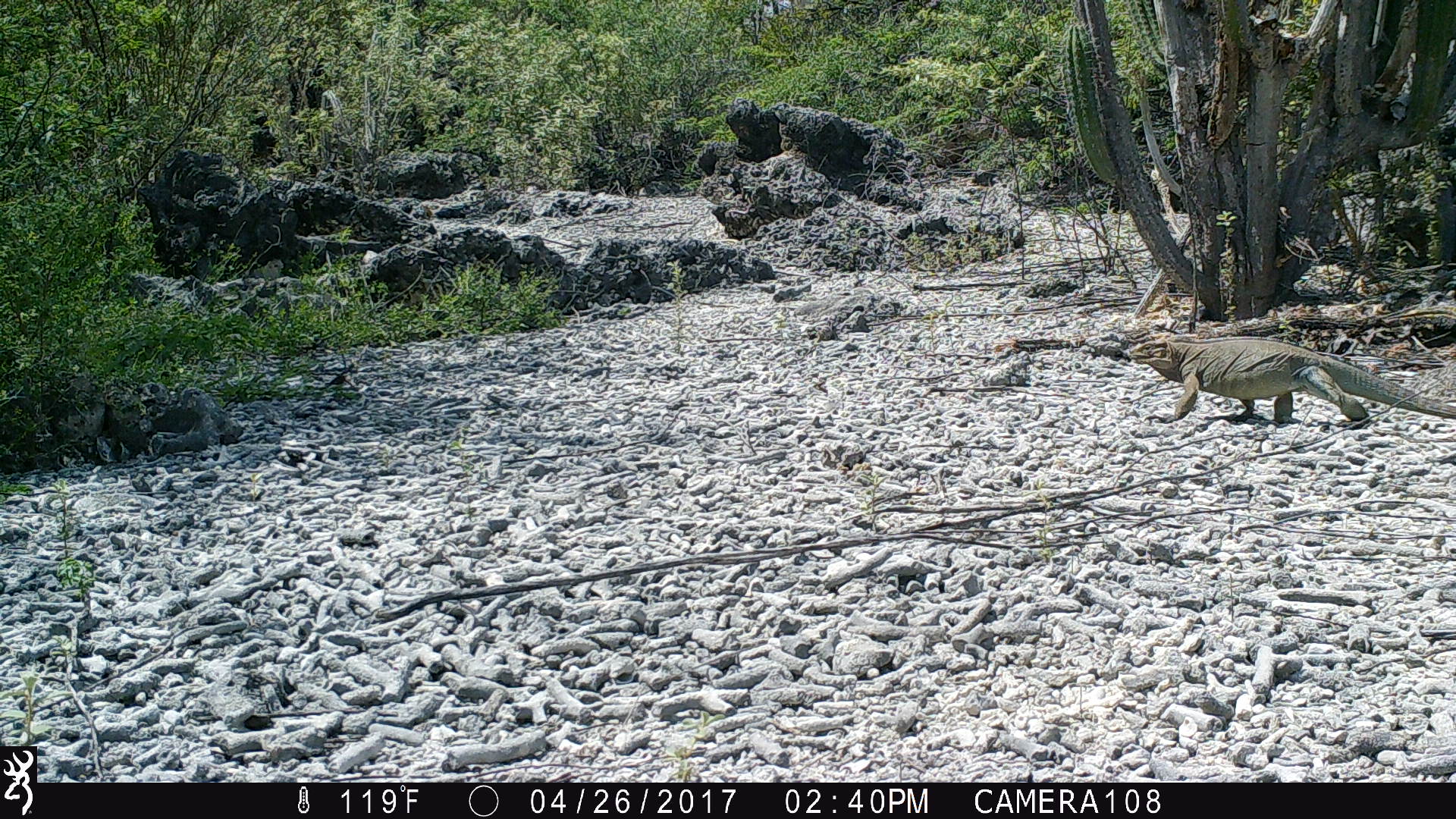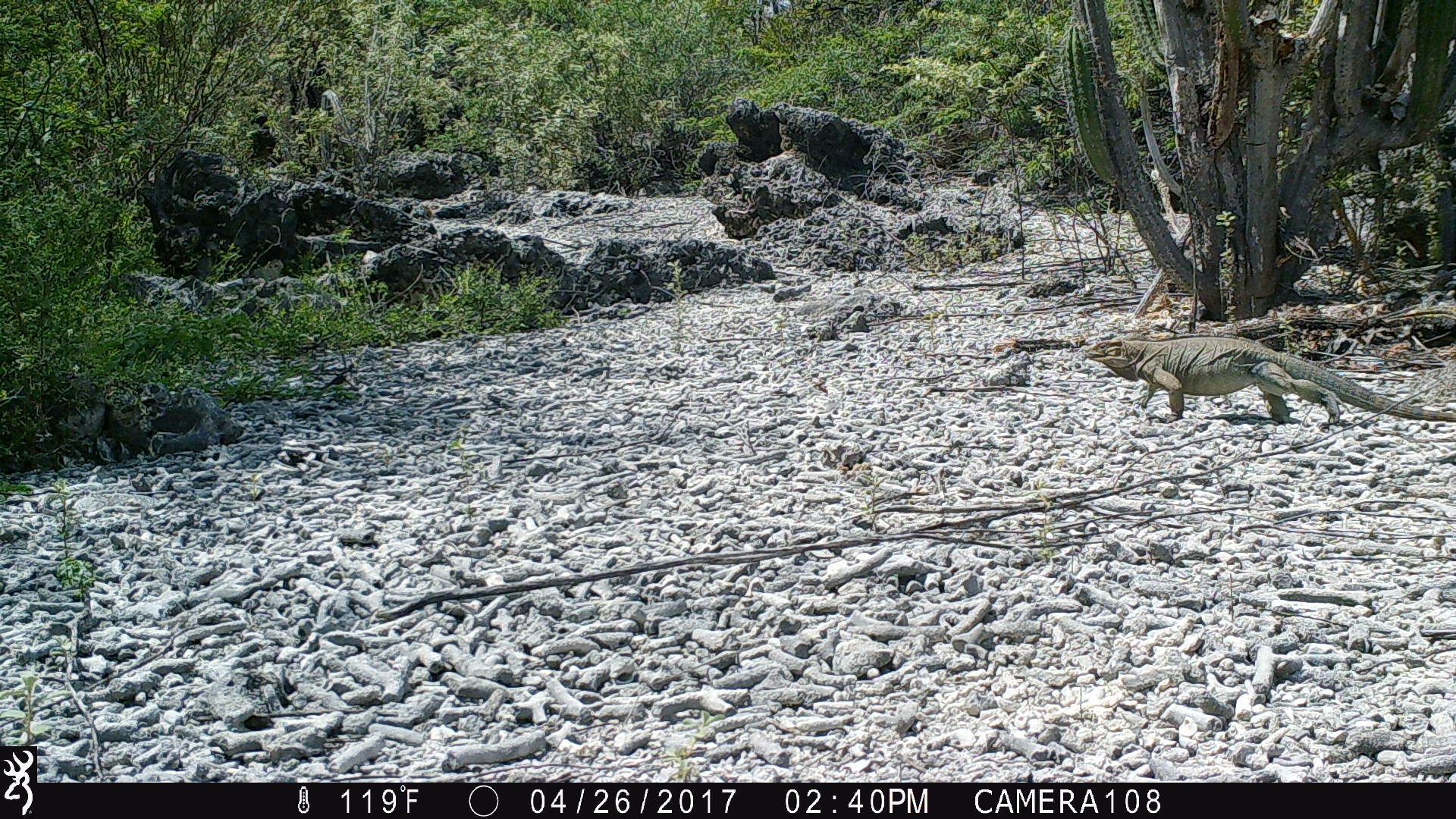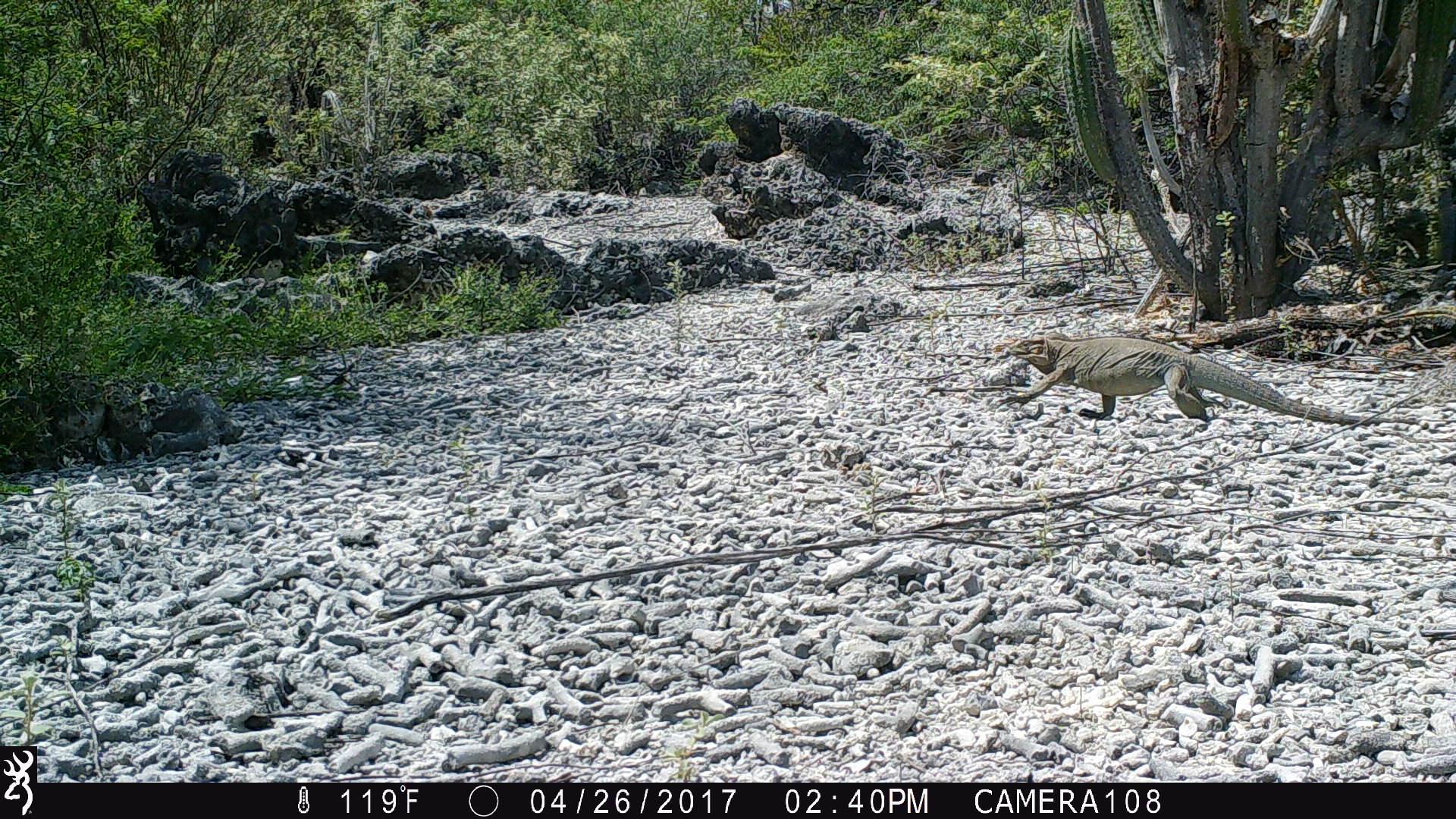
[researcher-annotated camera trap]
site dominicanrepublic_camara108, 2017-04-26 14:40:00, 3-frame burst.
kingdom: Animalia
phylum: Chordata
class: Reptilia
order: Squamata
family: Iguanidae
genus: Iguana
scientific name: Iguana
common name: typical iguanas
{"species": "Iguana (typical iguanas)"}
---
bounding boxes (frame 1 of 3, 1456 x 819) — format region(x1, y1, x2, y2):
iguana: region(1123, 327, 1451, 427)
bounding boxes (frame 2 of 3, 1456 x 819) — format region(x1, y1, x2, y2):
iguana: region(1077, 329, 1456, 426)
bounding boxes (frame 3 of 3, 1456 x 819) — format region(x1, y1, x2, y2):
iguana: region(992, 330, 1316, 425)